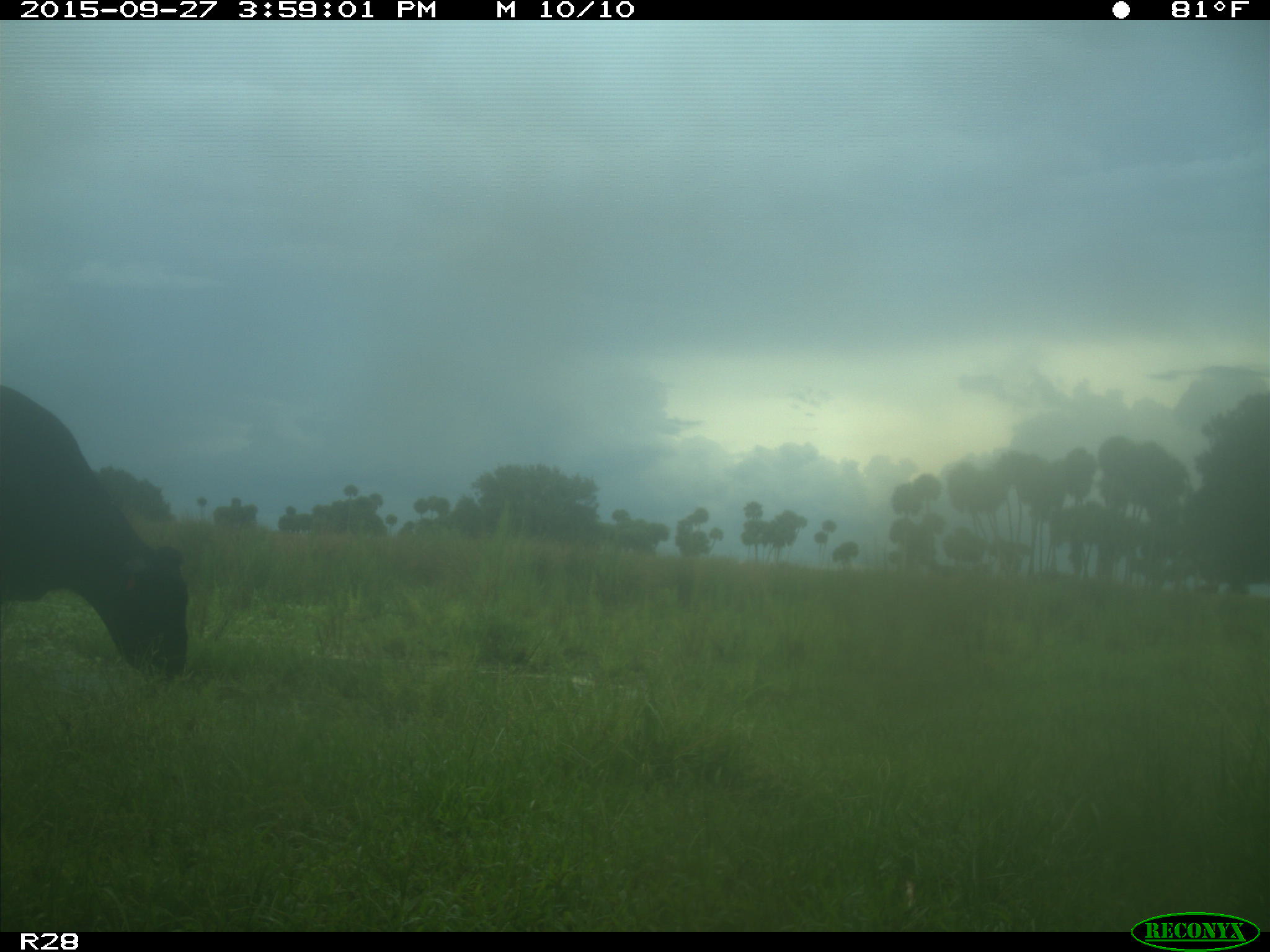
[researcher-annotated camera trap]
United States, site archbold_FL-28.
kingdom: Animalia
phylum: Chordata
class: Mammalia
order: Artiodactyla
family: Bovidae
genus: Bos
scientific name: Bos taurus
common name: domestic cow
Bos taurus (domestic cow).